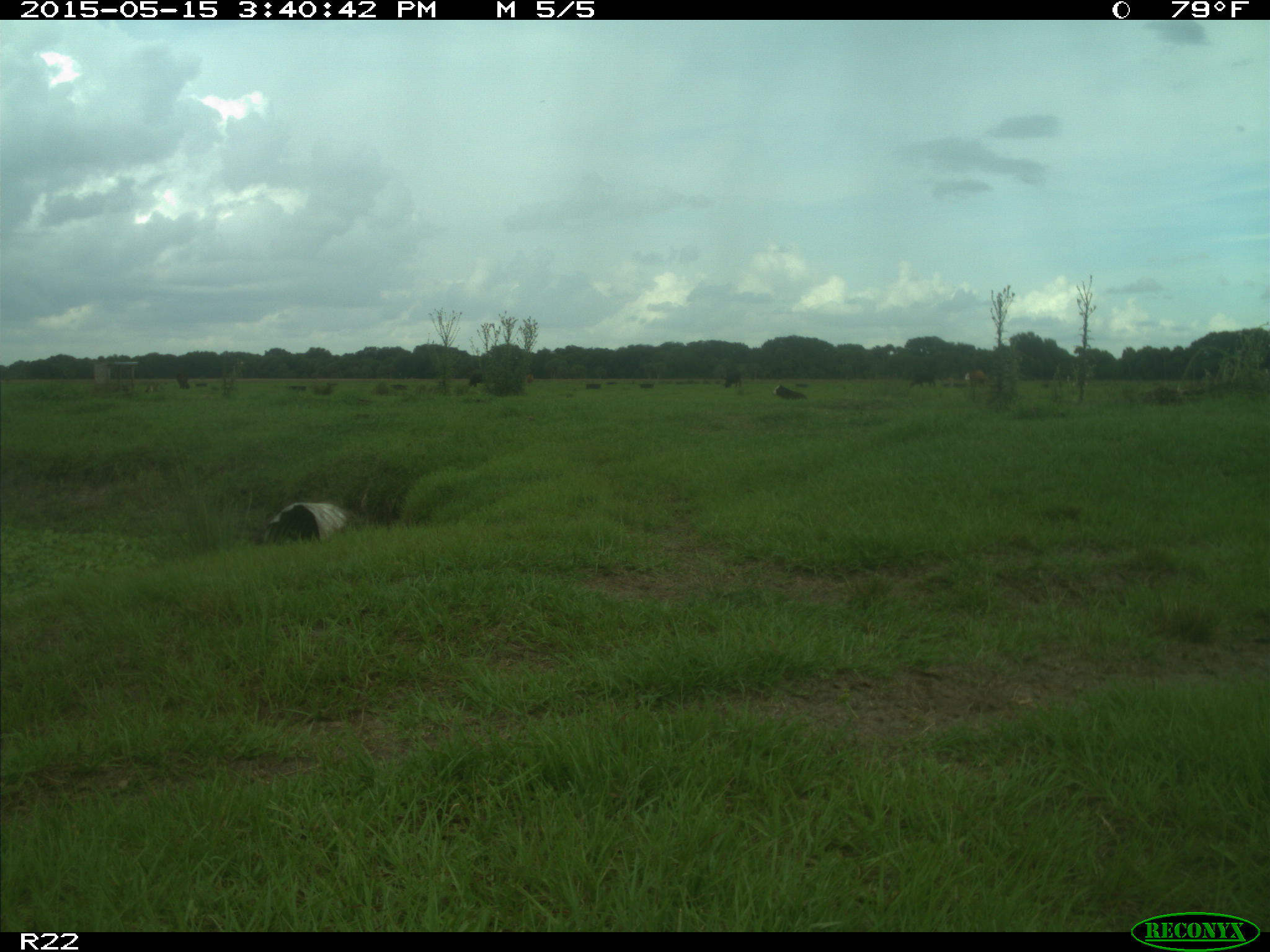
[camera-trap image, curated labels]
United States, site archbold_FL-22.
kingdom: Animalia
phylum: Chordata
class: Mammalia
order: Artiodactyla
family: Bovidae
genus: Bos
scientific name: Bos taurus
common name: domestic cow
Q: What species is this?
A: Bos taurus (domestic cow).